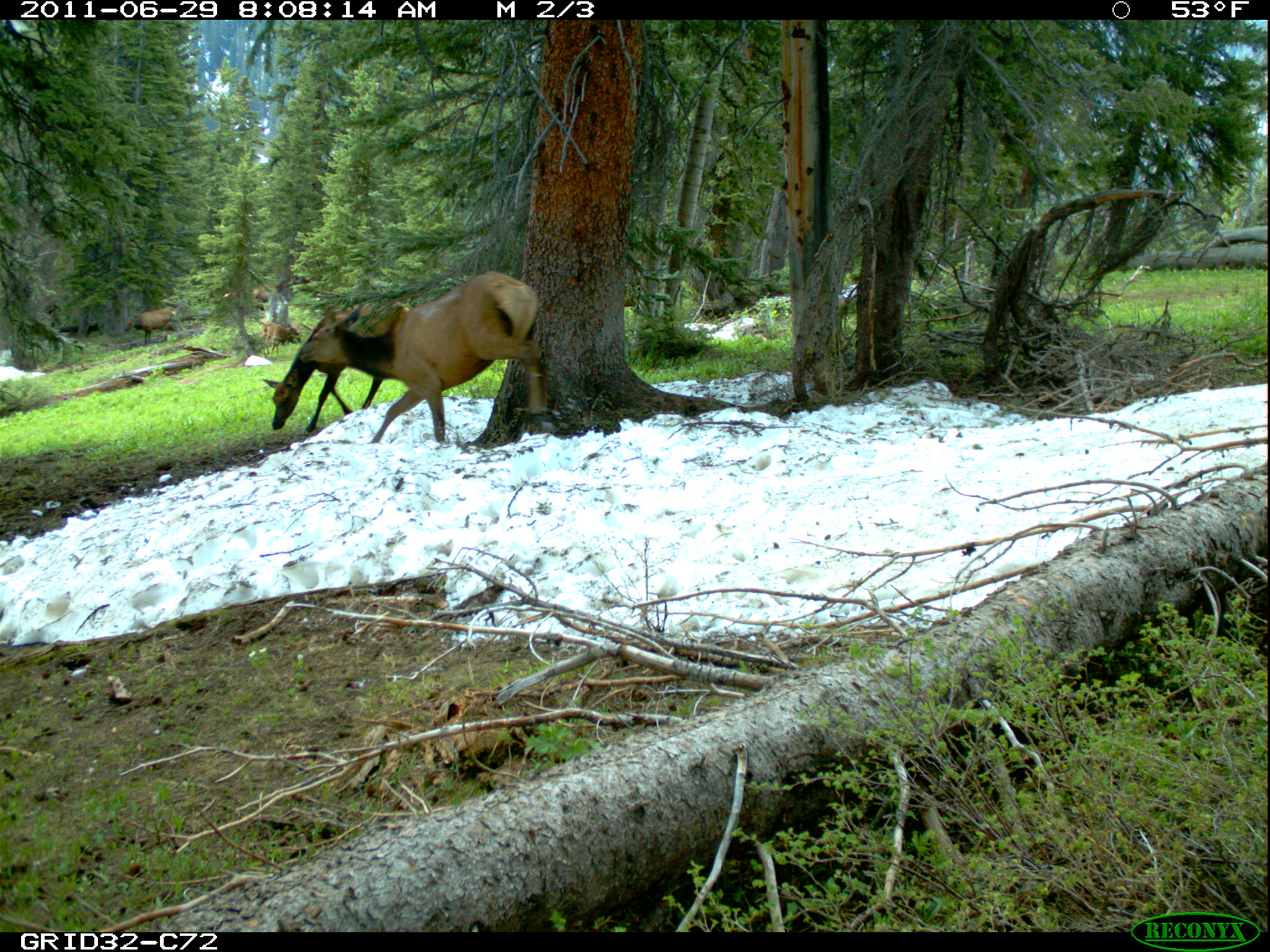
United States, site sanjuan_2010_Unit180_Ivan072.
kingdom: Animalia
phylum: Chordata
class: Mammalia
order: Artiodactyla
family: Cervidae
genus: Cervus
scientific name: Cervus elaphus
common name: red deer